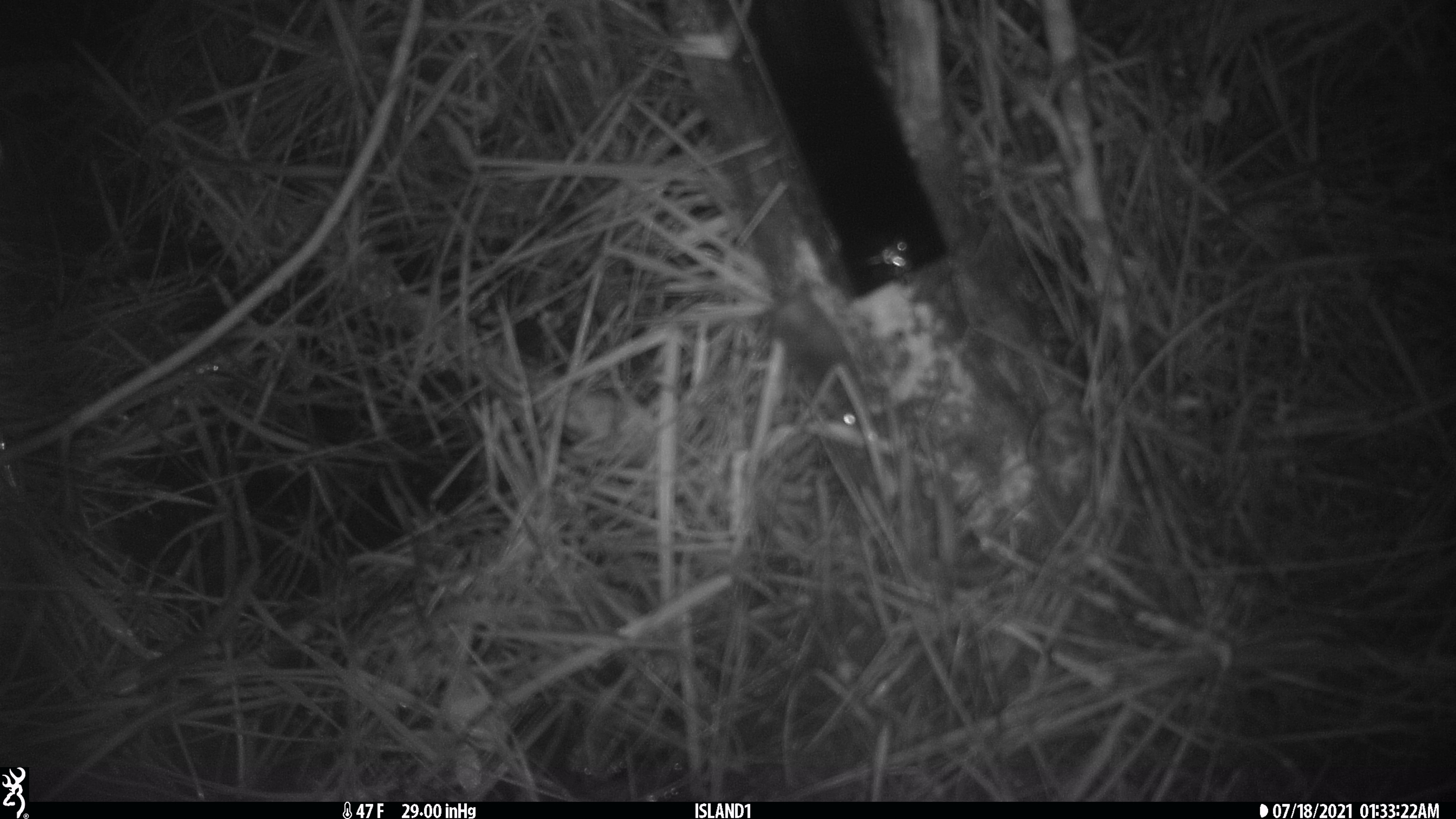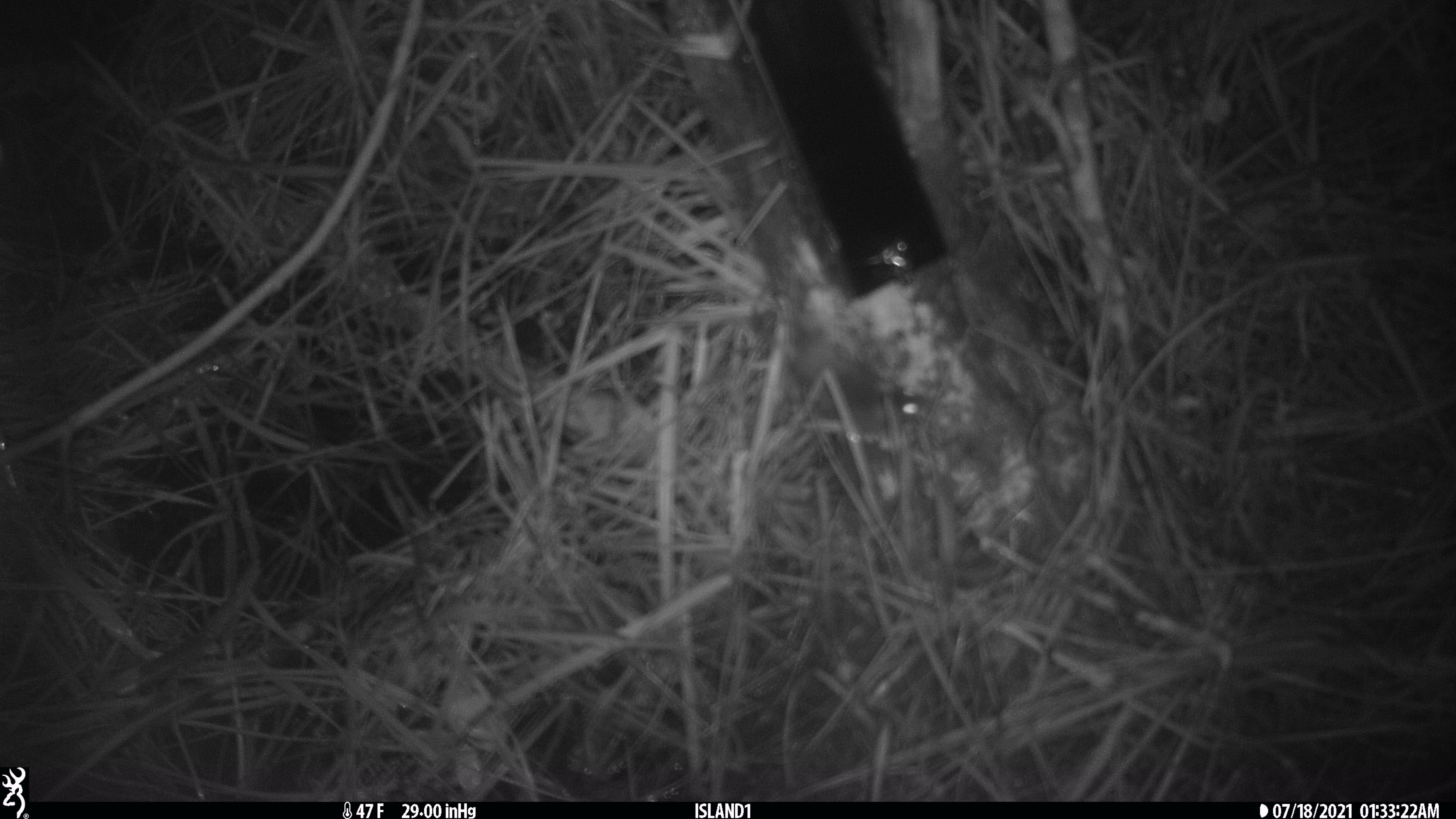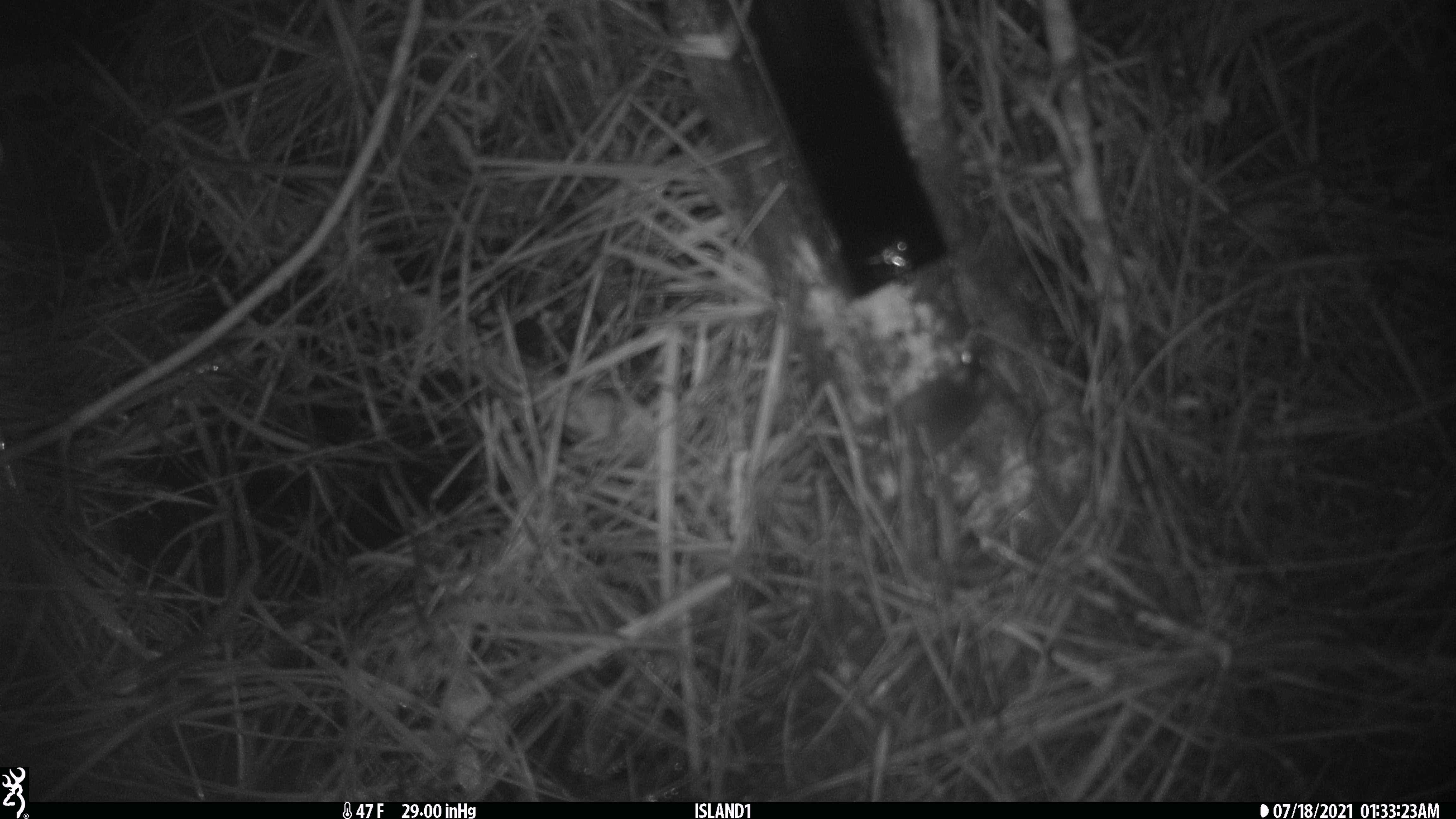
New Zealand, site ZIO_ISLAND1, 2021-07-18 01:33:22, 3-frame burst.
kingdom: Animalia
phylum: Chordata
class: Mammalia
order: Rodentia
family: Muridae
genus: Mus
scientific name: Mus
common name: mouse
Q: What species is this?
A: Mouse (Mus).